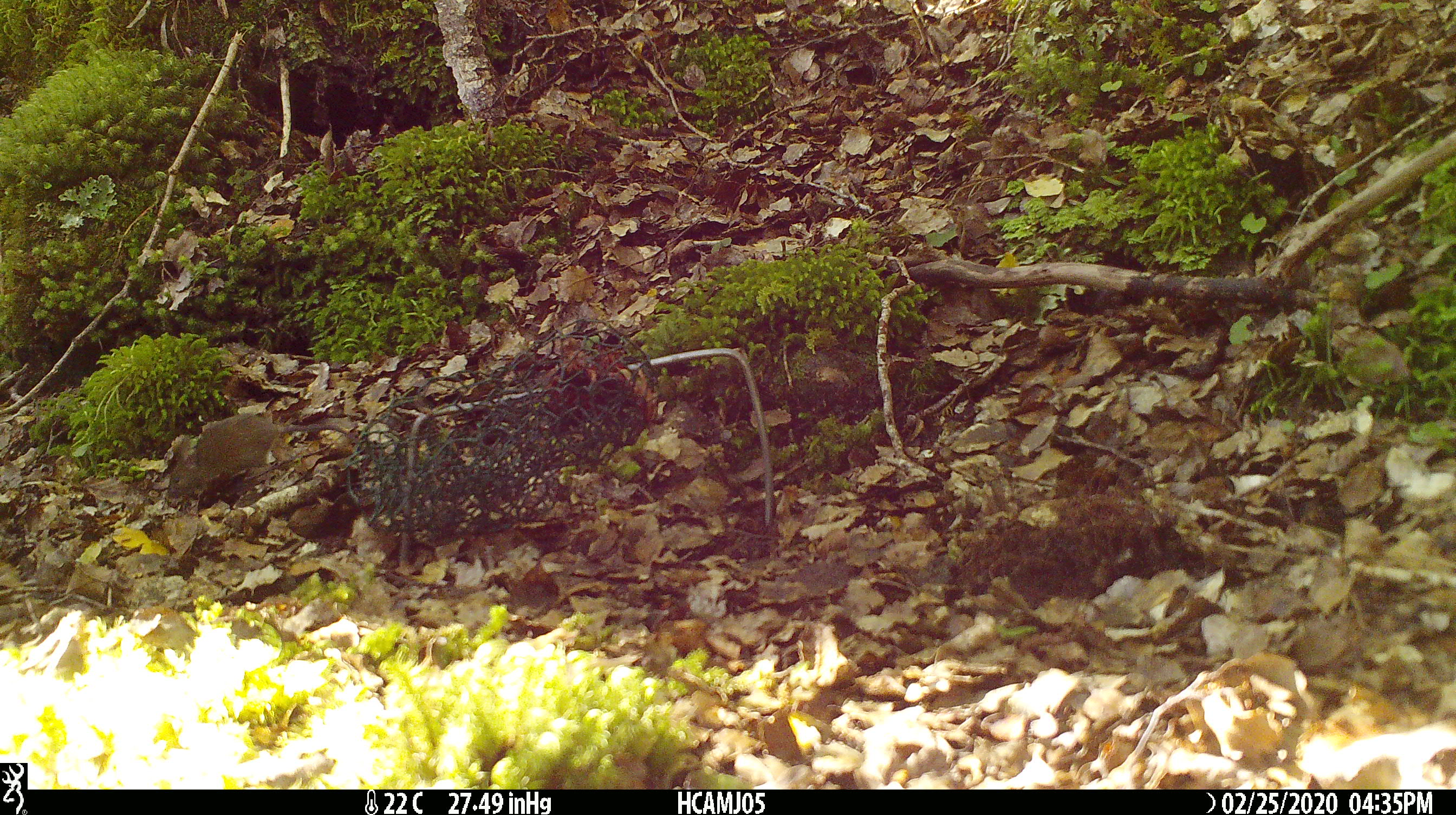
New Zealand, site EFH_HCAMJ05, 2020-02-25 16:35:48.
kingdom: Animalia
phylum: Chordata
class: Mammalia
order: Rodentia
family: Muridae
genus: Mus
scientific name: Mus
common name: mouse